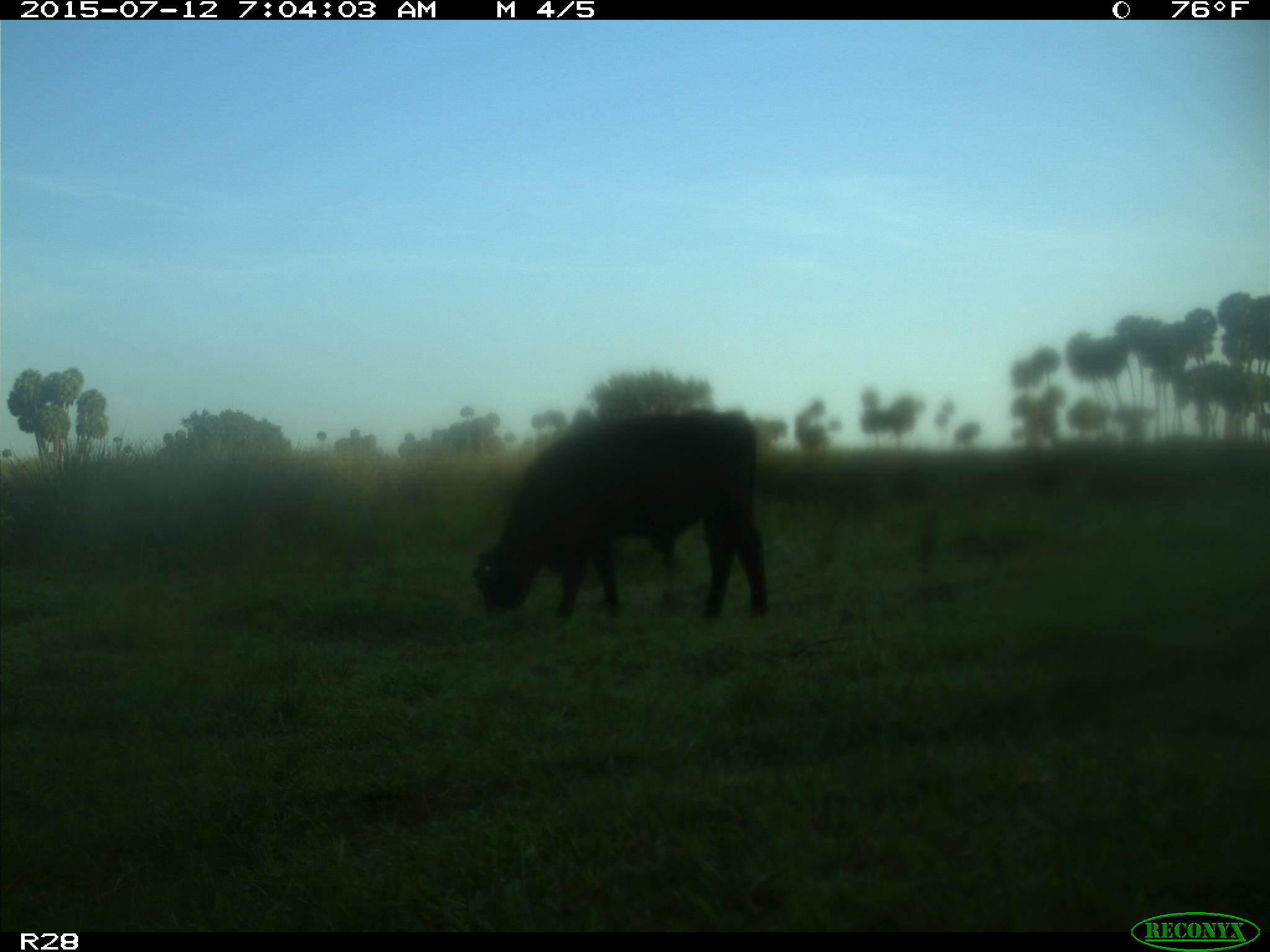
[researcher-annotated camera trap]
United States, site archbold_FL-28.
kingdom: Animalia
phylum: Chordata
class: Mammalia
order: Artiodactyla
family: Bovidae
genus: Bos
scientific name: Bos taurus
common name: domestic cow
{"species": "Bos taurus (domestic cow)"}